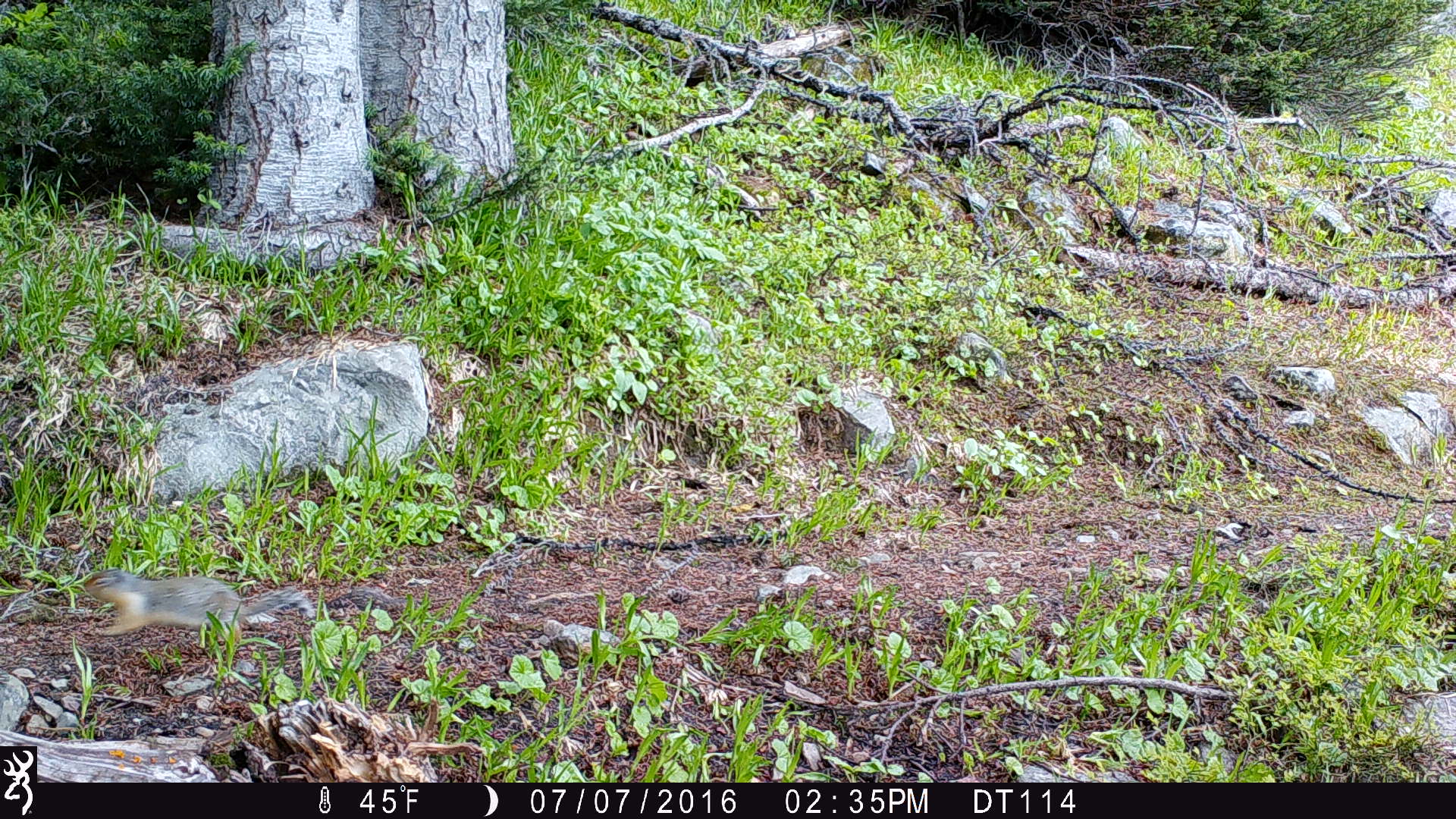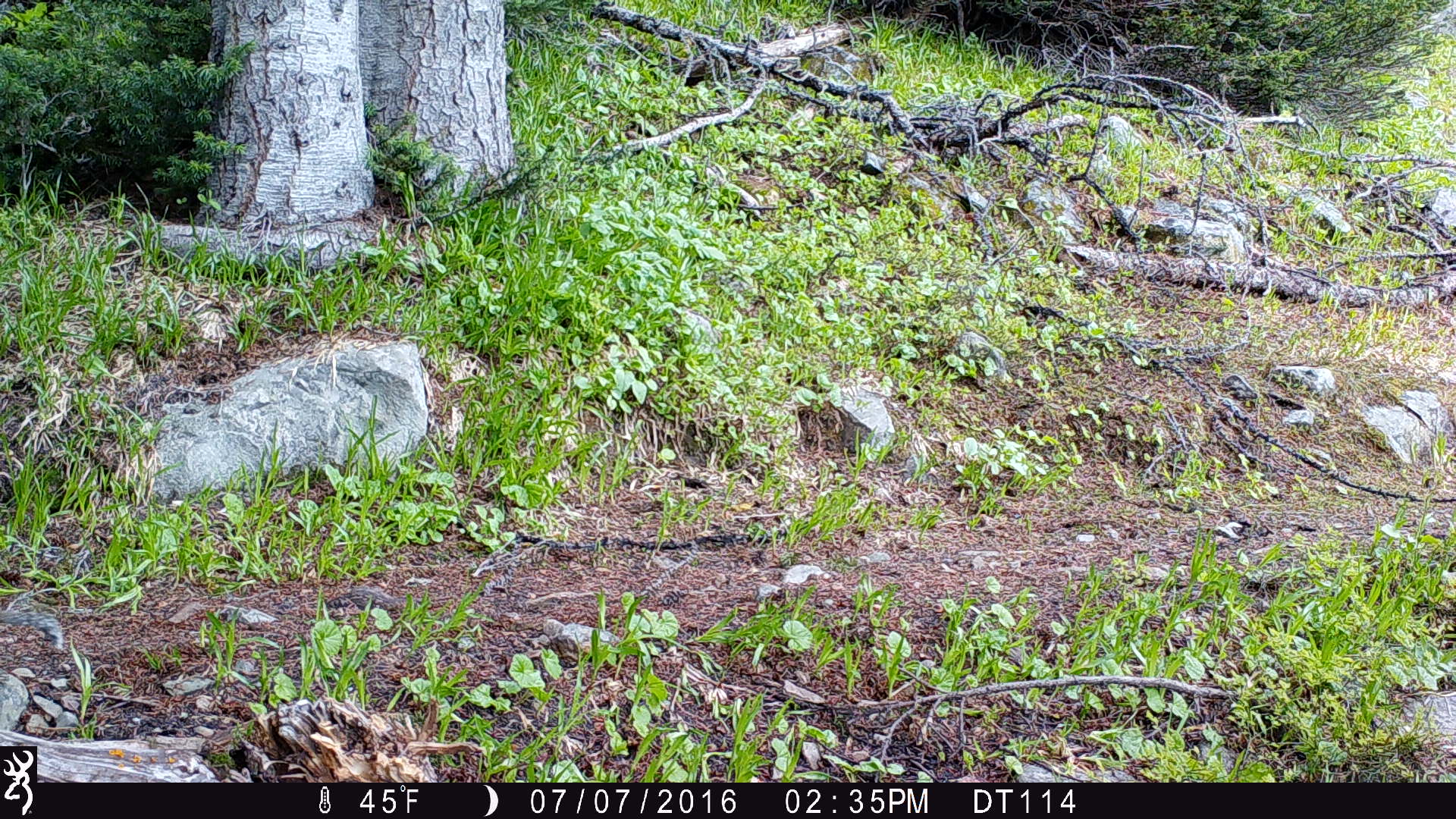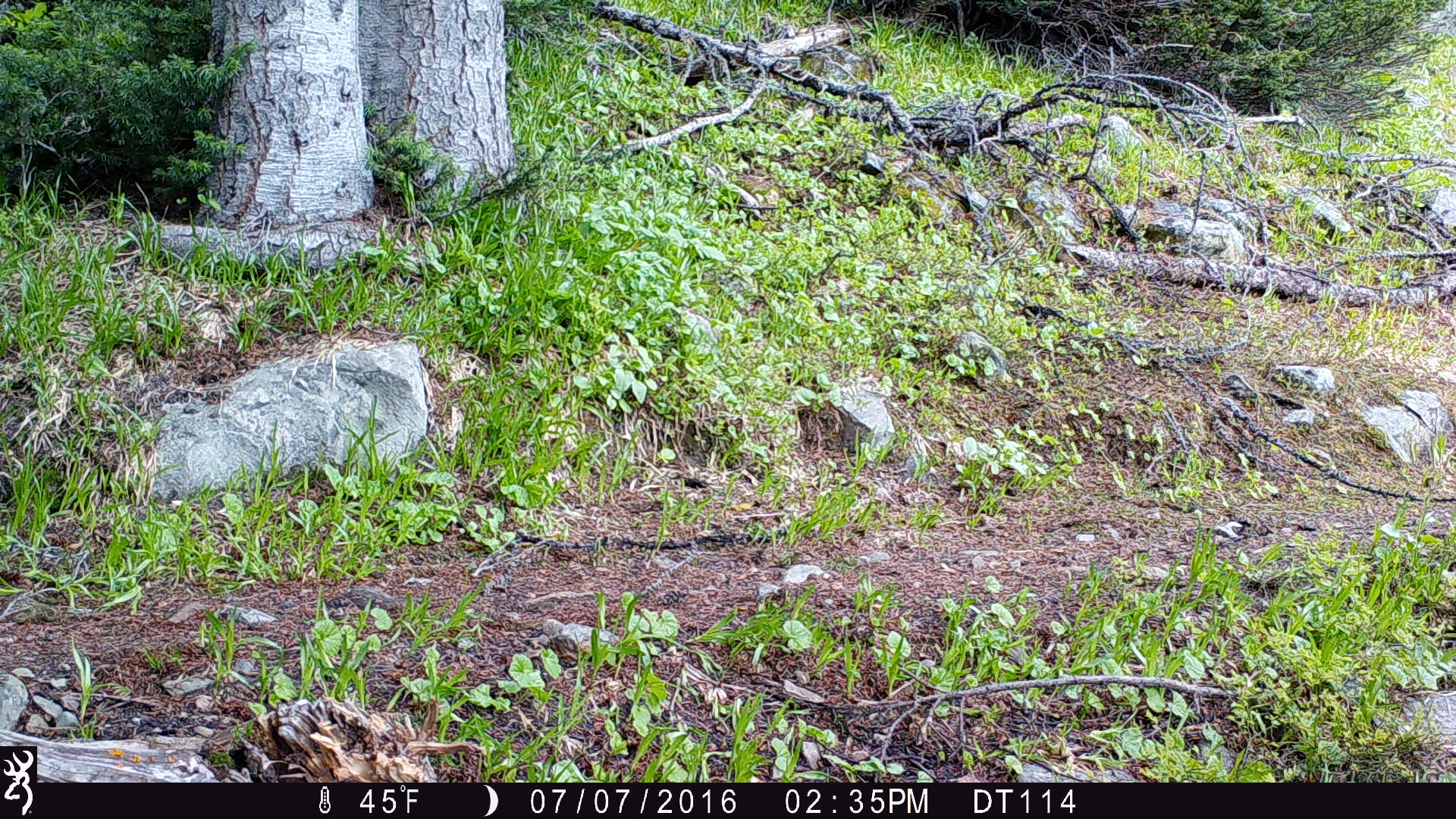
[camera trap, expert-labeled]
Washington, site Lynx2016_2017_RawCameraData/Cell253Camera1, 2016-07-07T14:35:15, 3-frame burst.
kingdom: Animalia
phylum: Chordata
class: Mammalia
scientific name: Mammalia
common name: small mammal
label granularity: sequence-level